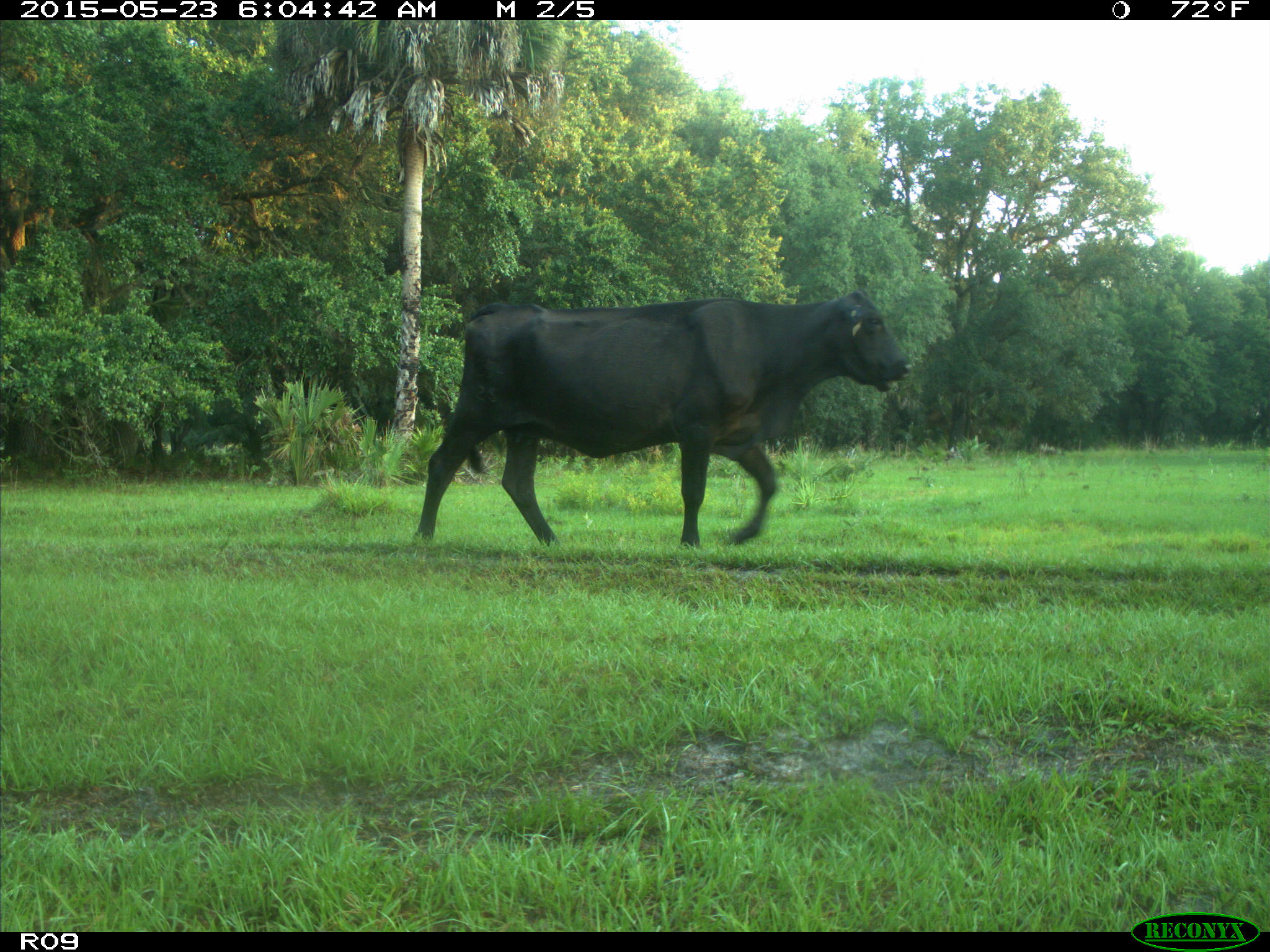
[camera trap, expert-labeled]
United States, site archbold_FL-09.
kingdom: Animalia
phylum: Chordata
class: Mammalia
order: Artiodactyla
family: Bovidae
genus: Bos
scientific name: Bos taurus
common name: domestic cow